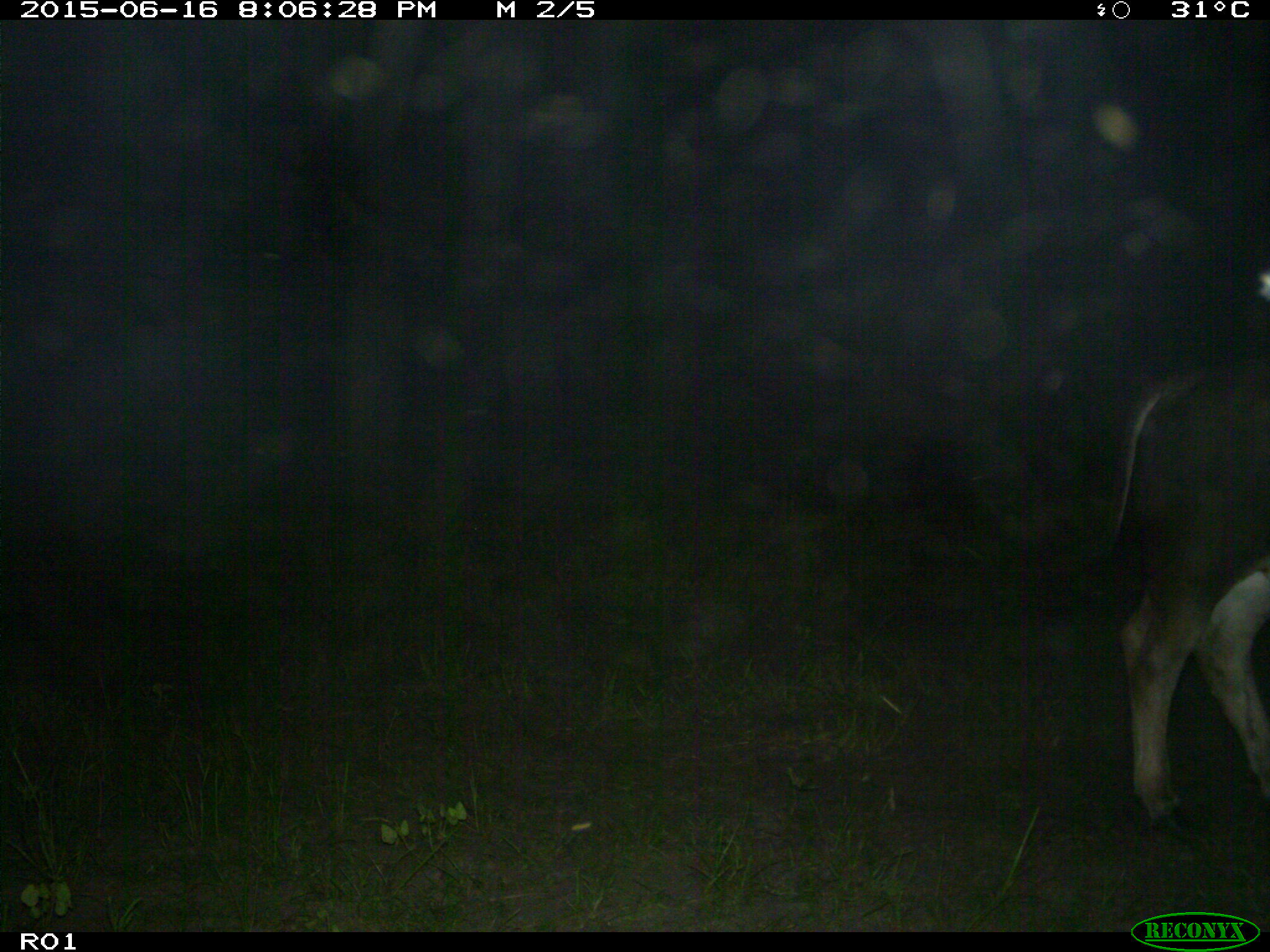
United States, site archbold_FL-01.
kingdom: Animalia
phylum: Chordata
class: Mammalia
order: Artiodactyla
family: Bovidae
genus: Bos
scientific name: Bos taurus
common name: domestic cow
Bos taurus (domestic cow).